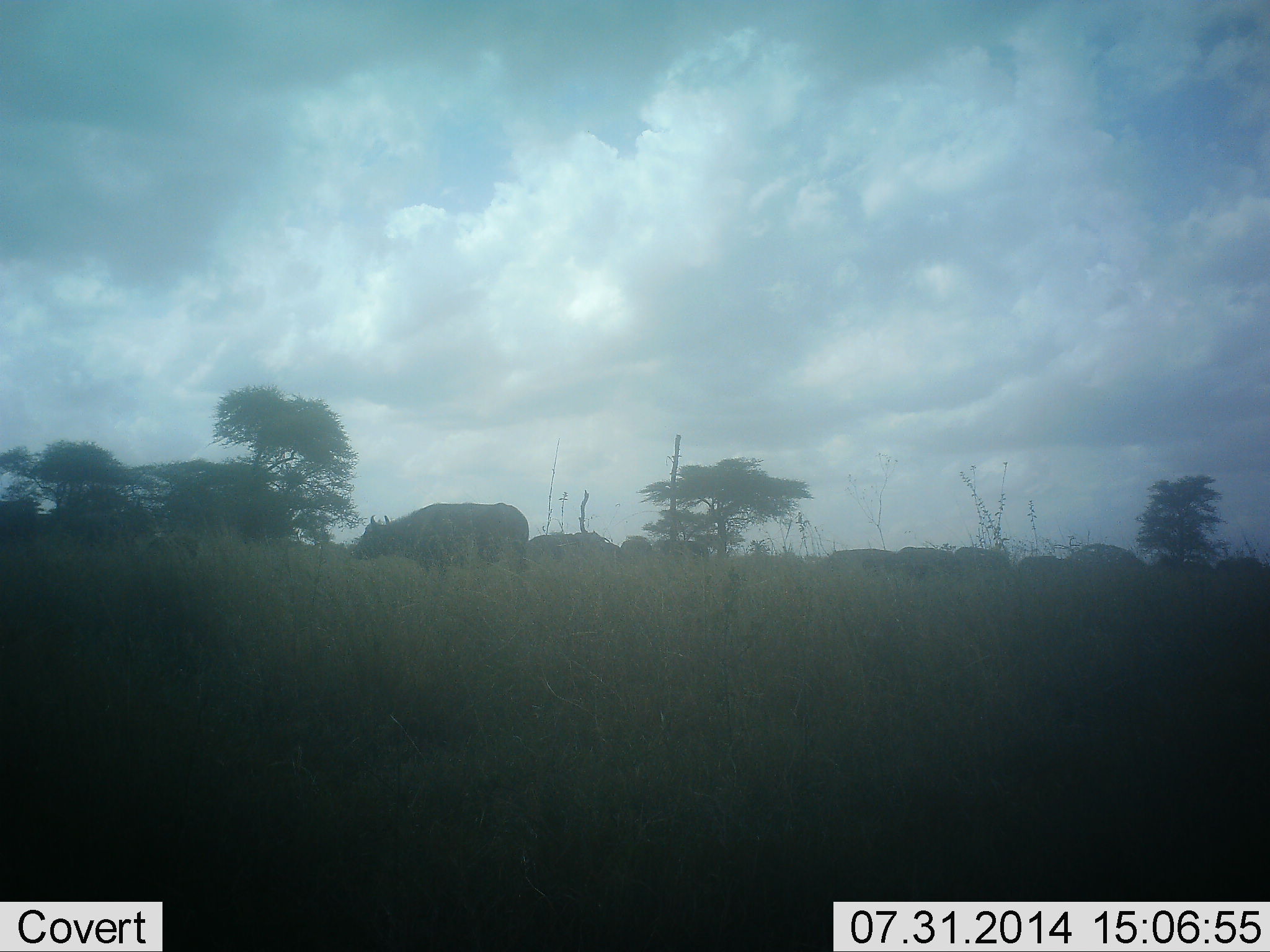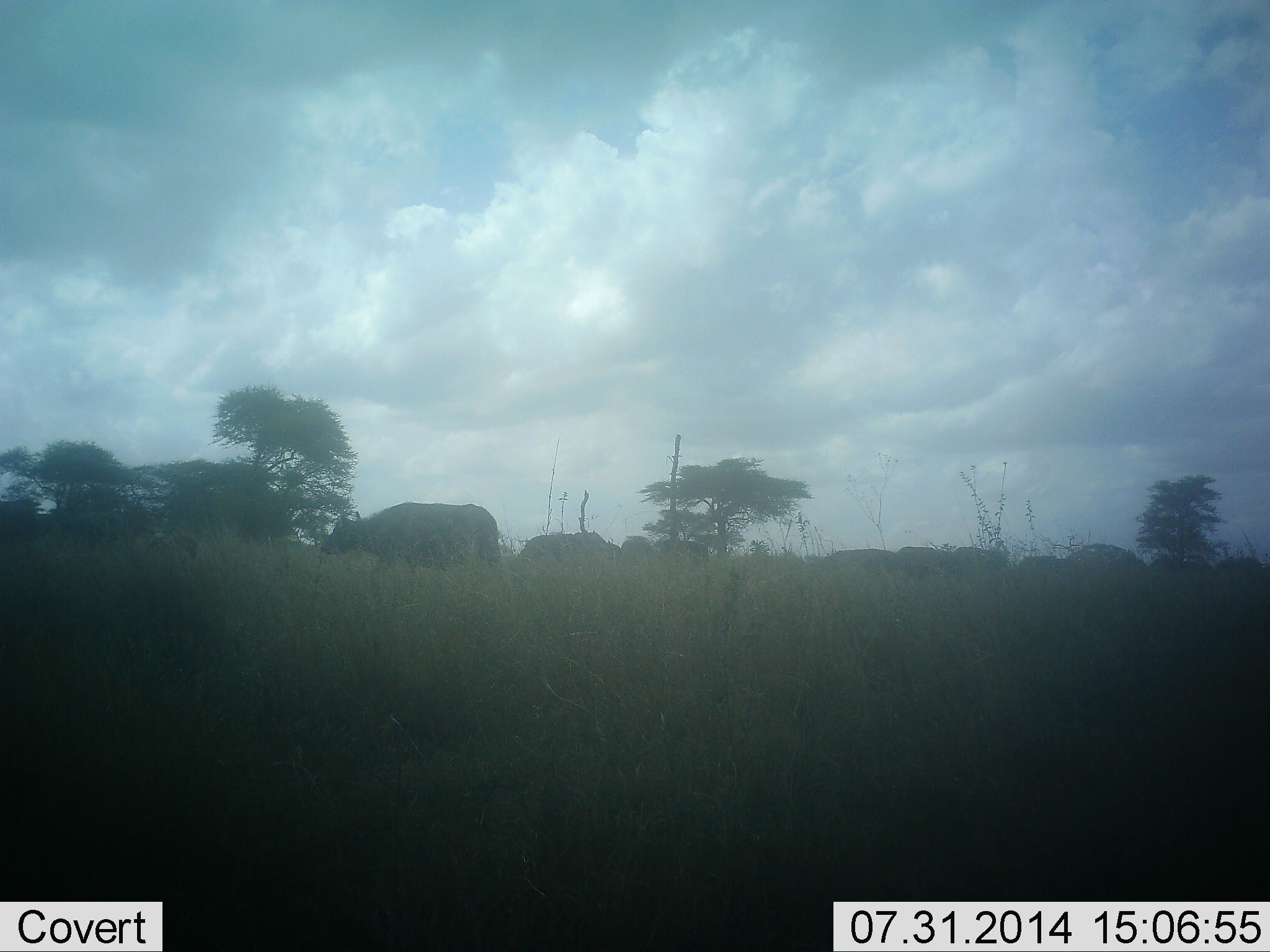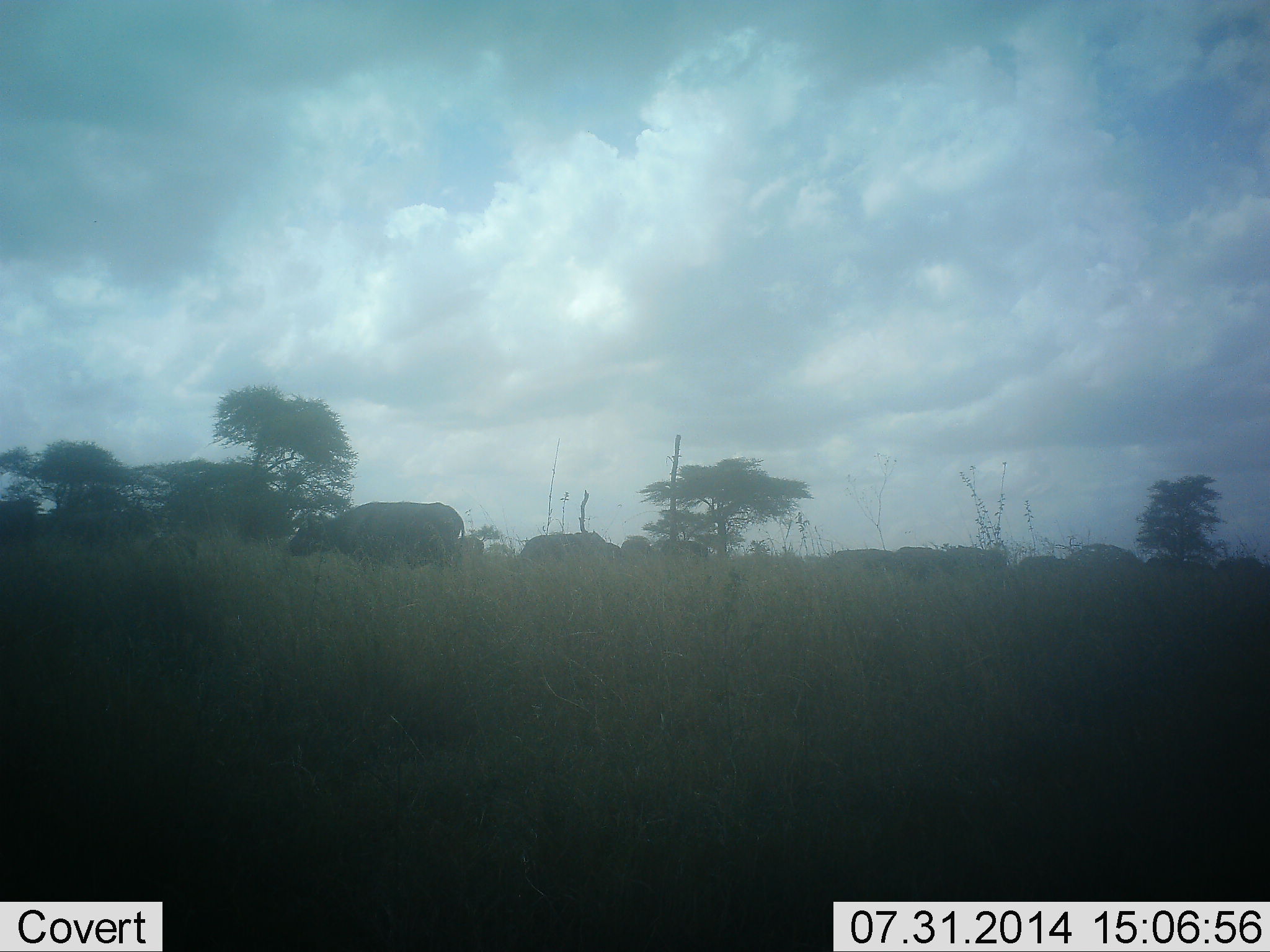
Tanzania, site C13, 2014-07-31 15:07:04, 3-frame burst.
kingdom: Animalia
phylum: Chordata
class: Mammalia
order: Artiodactyla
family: Bovidae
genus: Syncerus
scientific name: Syncerus caffer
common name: cape buffalo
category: buffalo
Buffalo (cape buffalo) (Syncerus caffer), count 6. Behavior (volunteer vote fractions): standing 50%, resting 0%, moving 100%, interacting 0%. Young present (vote fraction): 0%. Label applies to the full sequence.